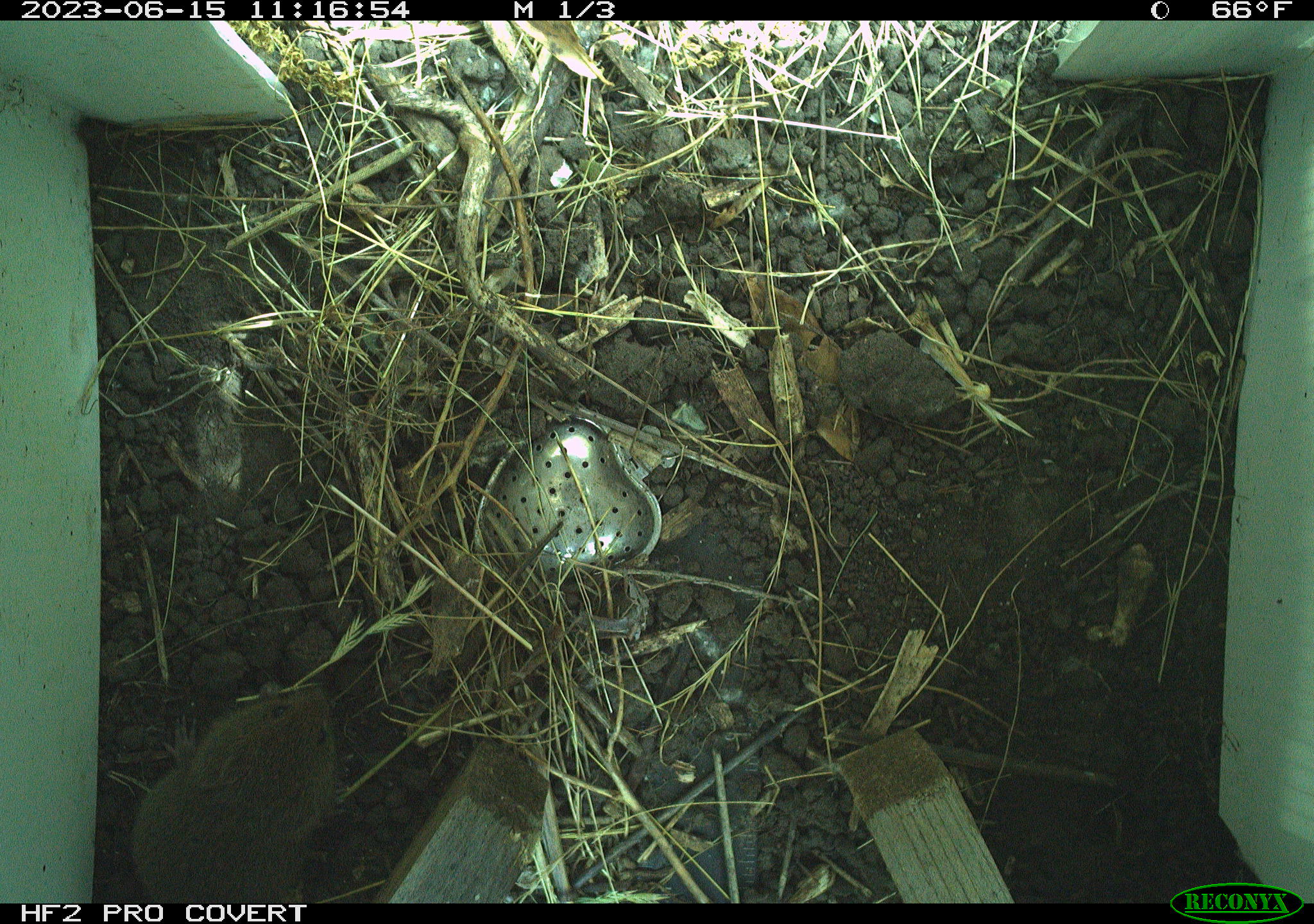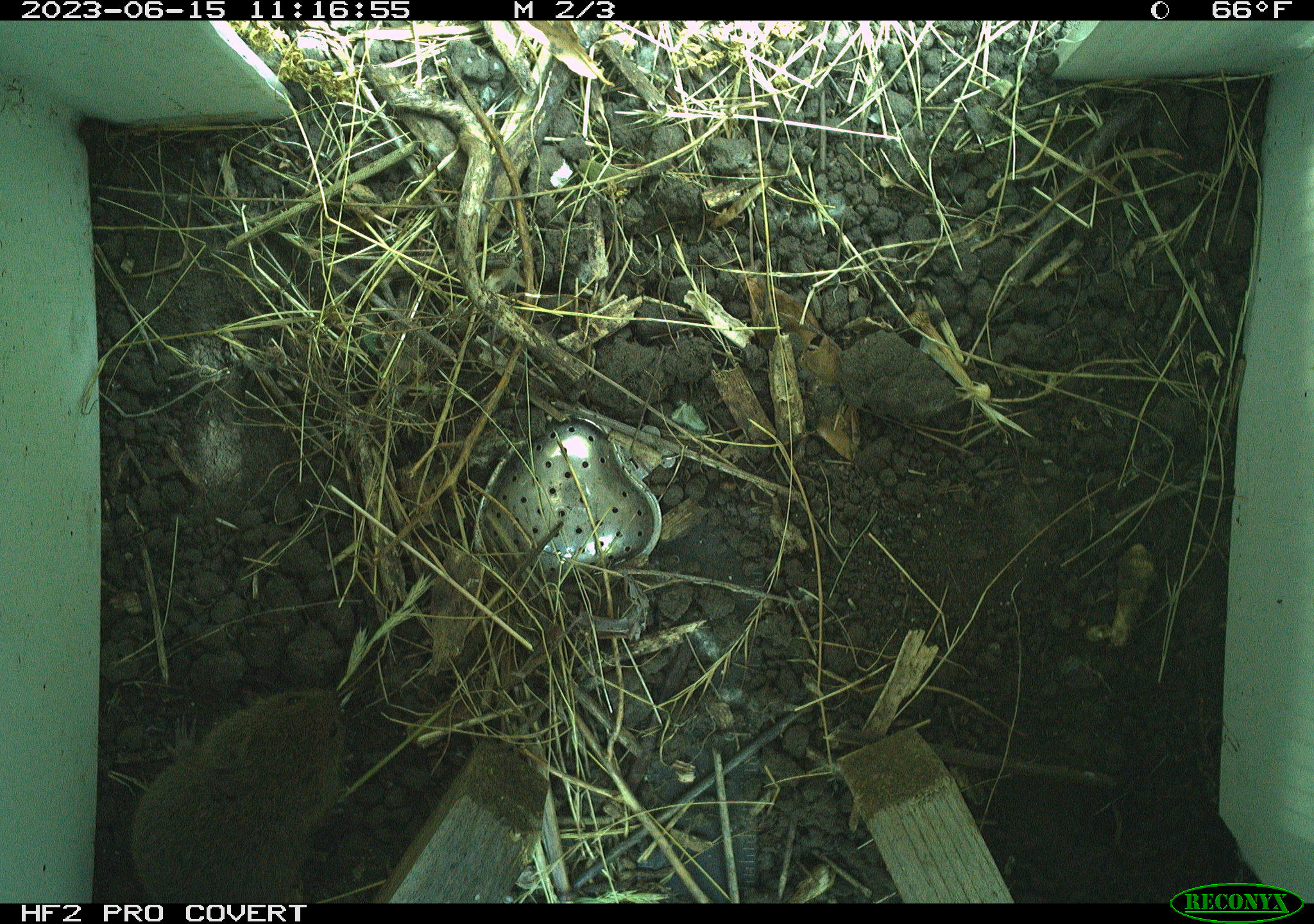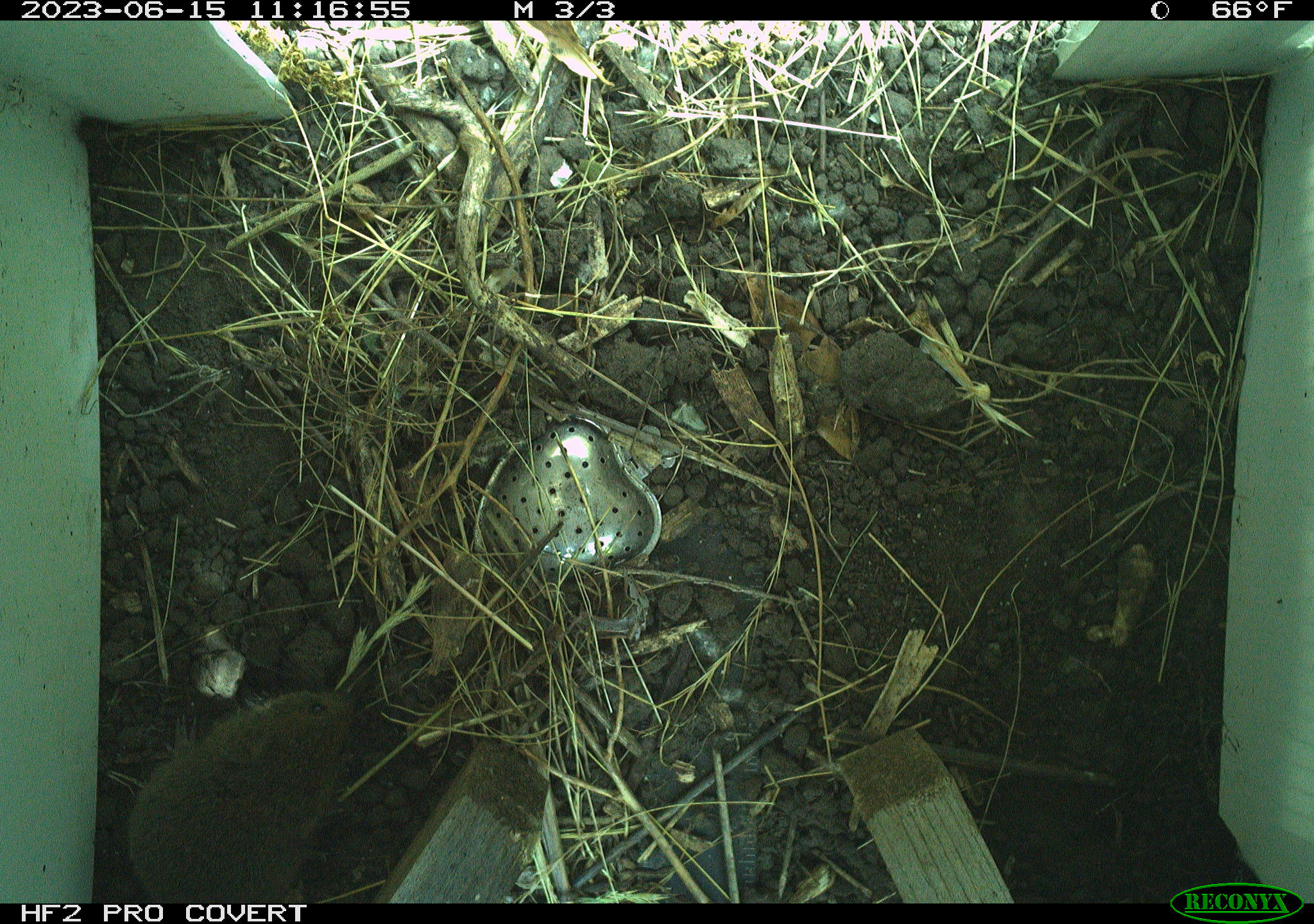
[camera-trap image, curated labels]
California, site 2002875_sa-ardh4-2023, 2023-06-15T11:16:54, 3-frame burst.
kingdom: Animalia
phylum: Chordata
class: Mammalia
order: Rodentia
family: Cricetidae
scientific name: Arvicolinae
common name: voles, lemmings, and muskrats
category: arvicolinae subfamily